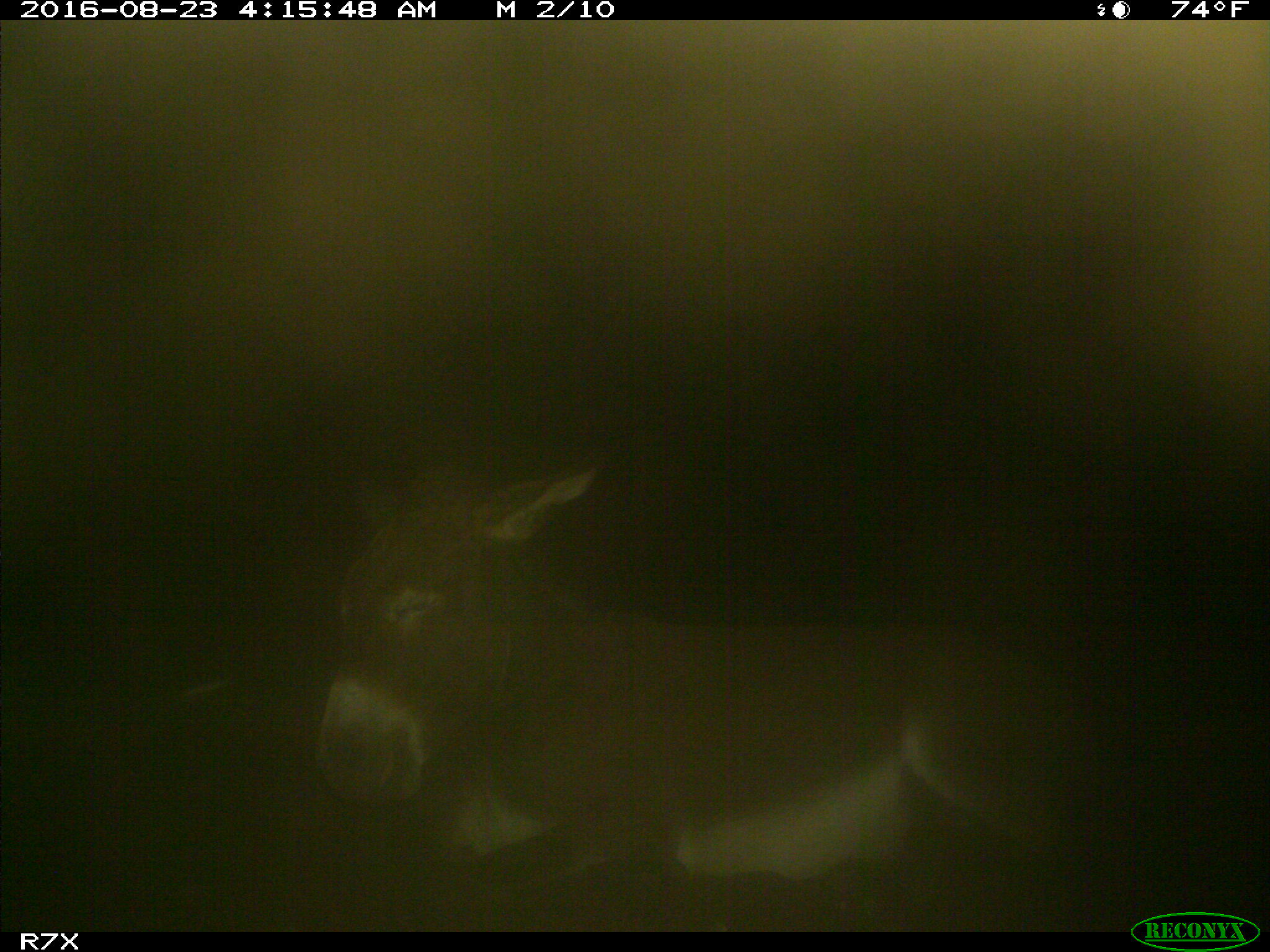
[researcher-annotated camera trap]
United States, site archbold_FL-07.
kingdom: Animalia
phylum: Chordata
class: Mammalia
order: Perissodactyla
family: Equidae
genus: Equus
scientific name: Equus africanus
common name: african wild ass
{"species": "Equus africanus (african wild ass)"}